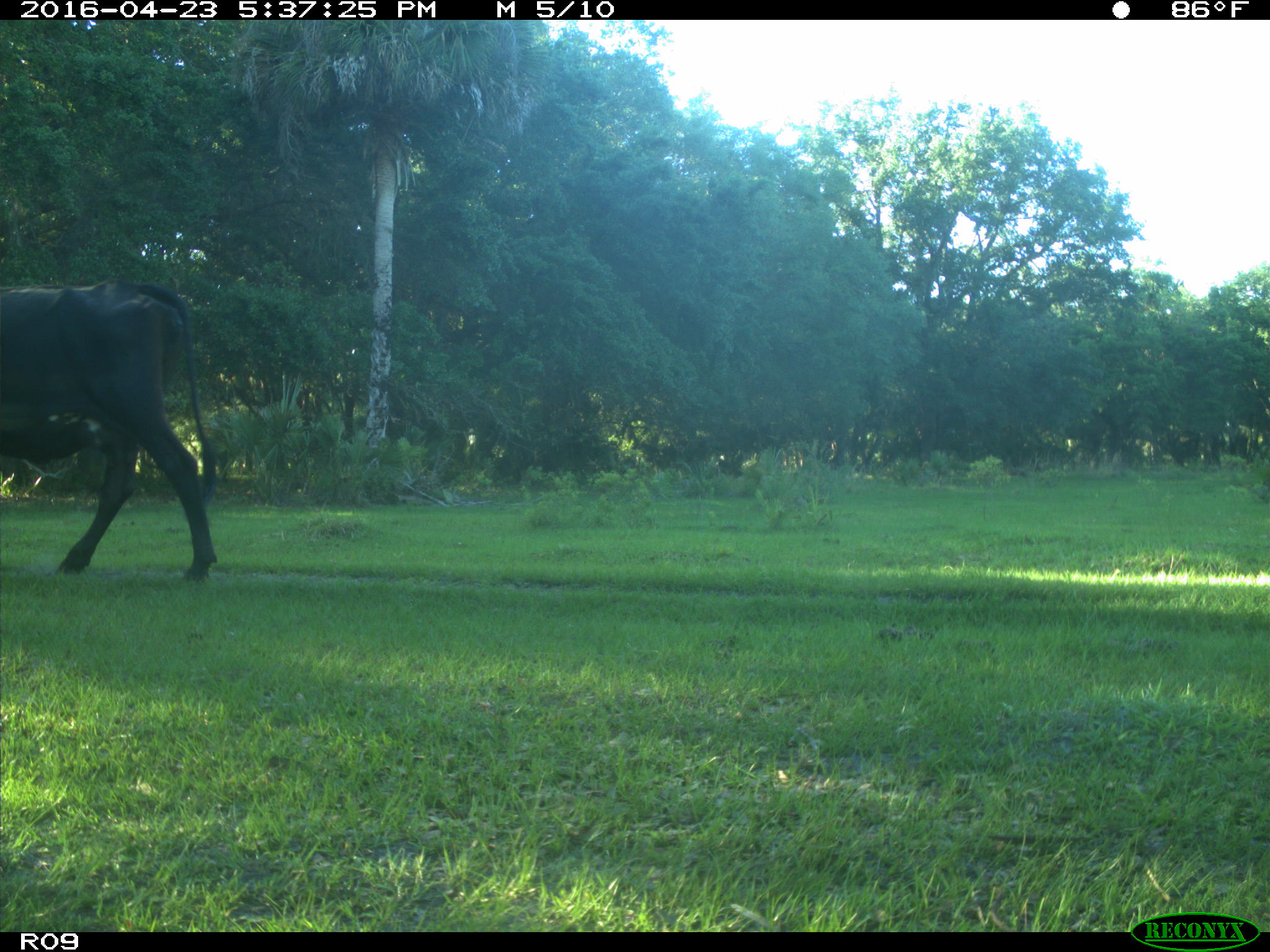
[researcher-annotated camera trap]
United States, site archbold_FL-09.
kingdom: Animalia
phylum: Chordata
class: Mammalia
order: Artiodactyla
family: Bovidae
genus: Bos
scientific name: Bos taurus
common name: domestic cow